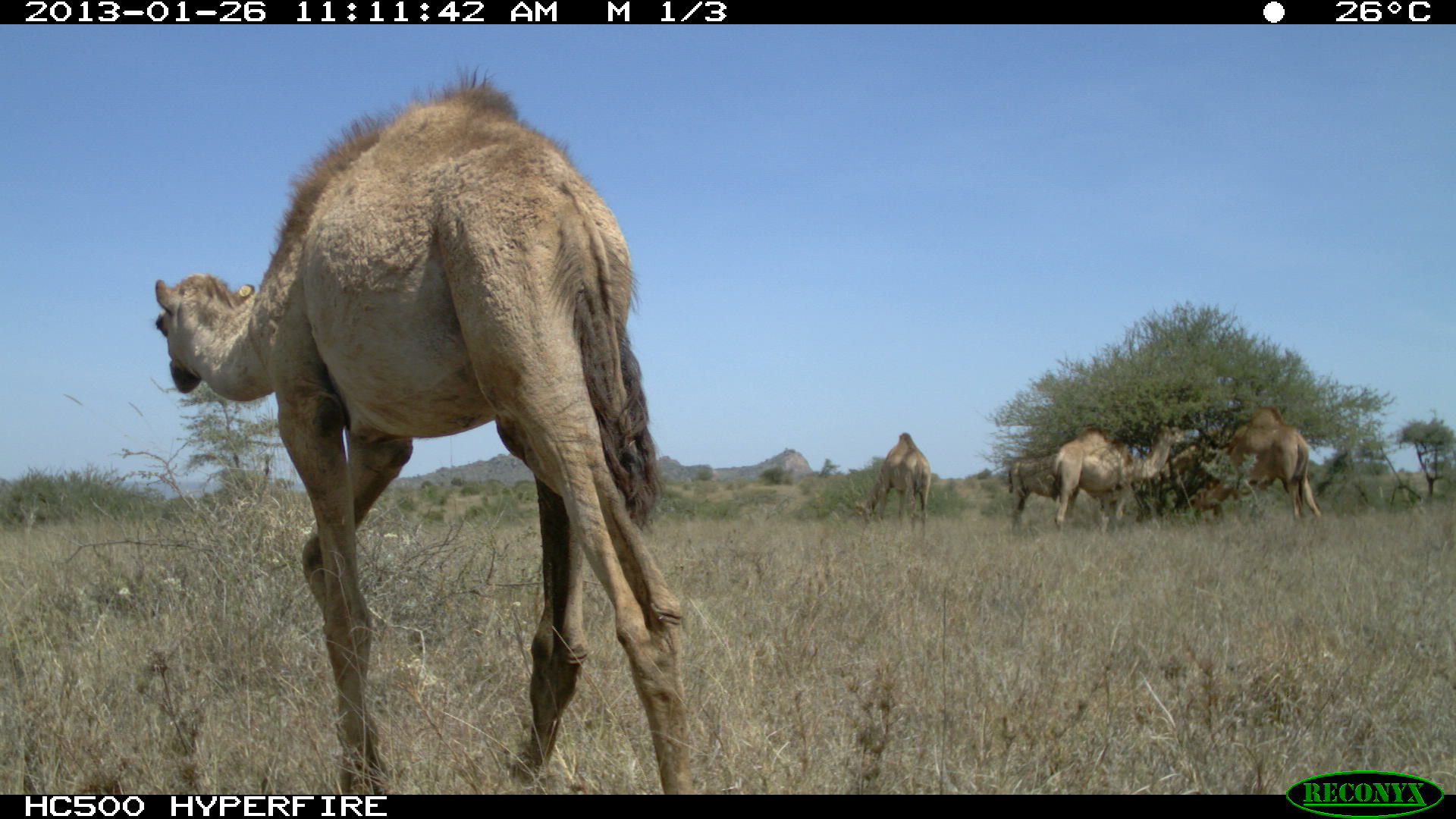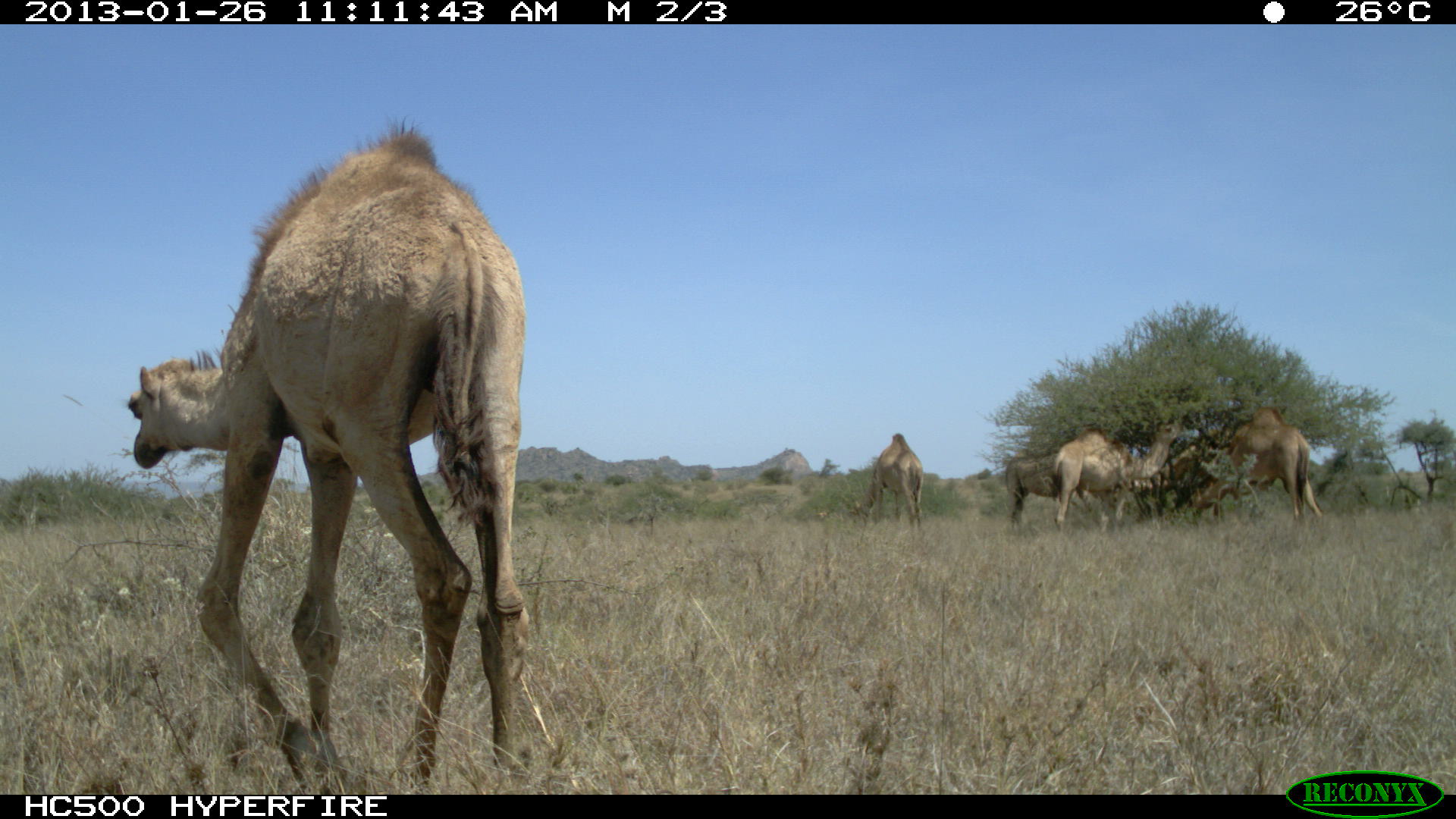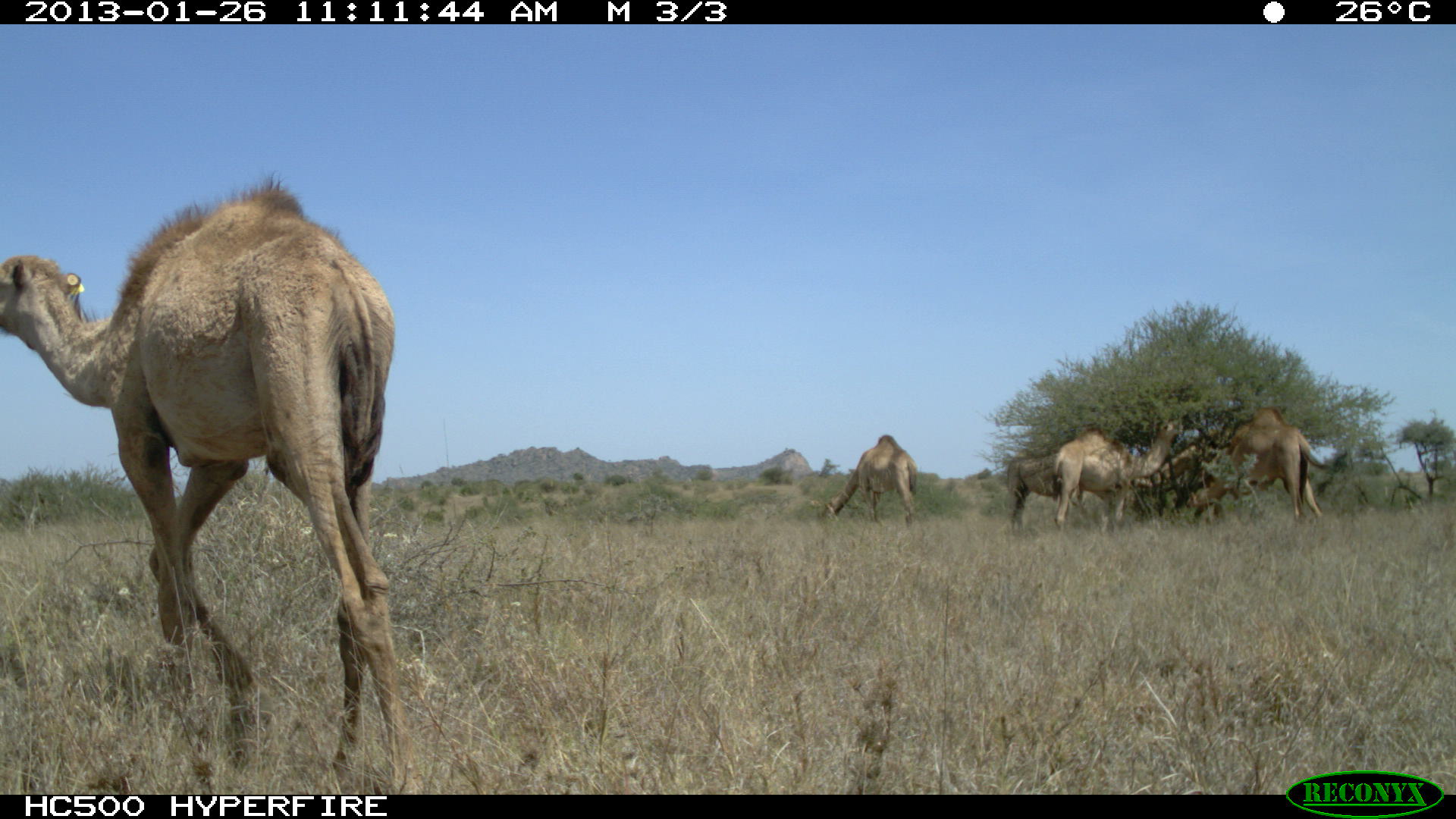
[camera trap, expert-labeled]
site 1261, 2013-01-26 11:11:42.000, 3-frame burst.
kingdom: Animalia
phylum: Chordata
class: Mammalia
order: Artiodactyla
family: Camelidae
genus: Camelus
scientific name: Camelus dromedarius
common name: dromedary camel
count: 6